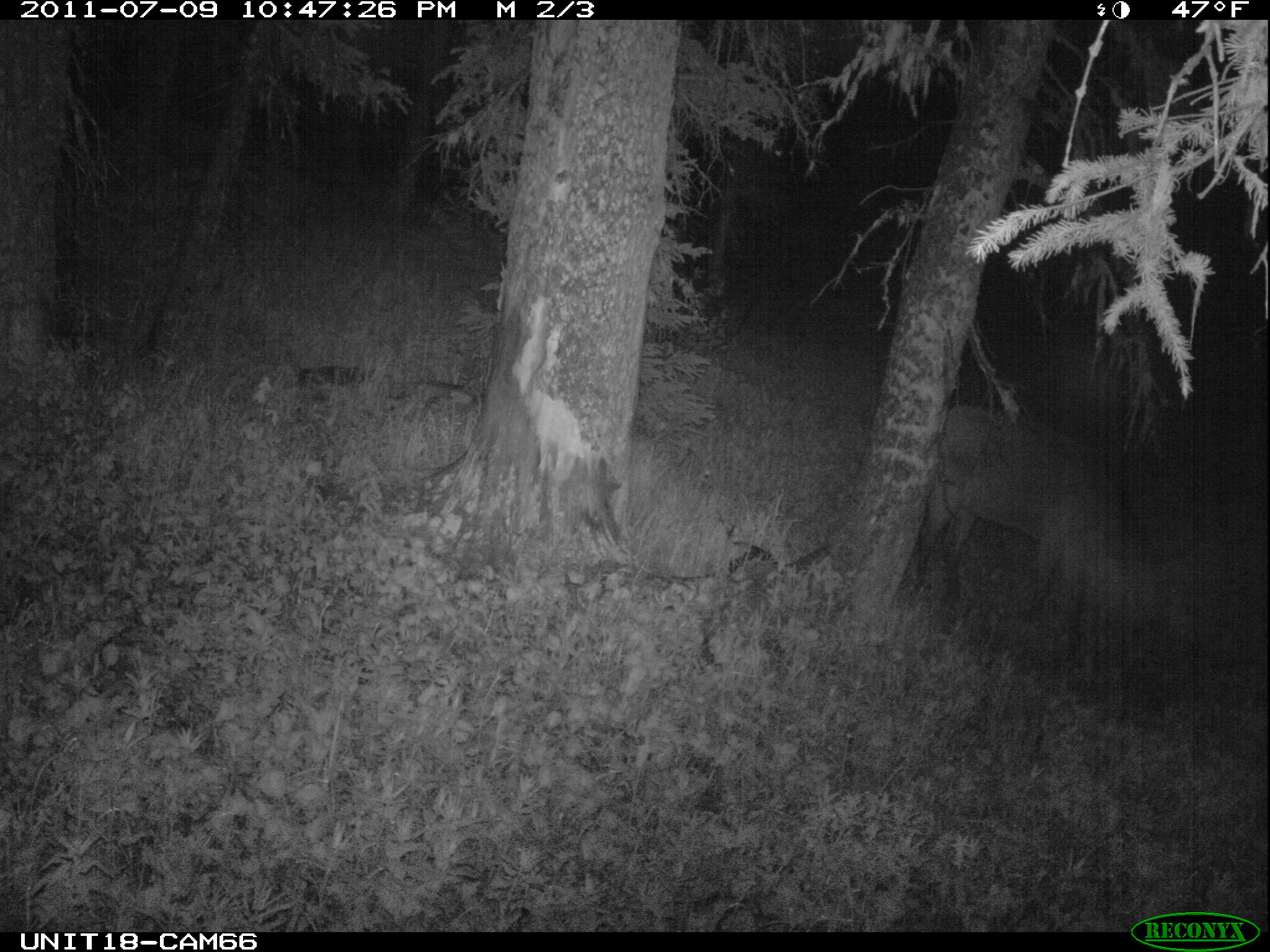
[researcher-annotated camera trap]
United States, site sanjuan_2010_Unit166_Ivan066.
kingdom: Animalia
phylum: Chordata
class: Mammalia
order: Artiodactyla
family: Cervidae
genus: Cervus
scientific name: Cervus elaphus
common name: red deer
Cervus elaphus (red deer).